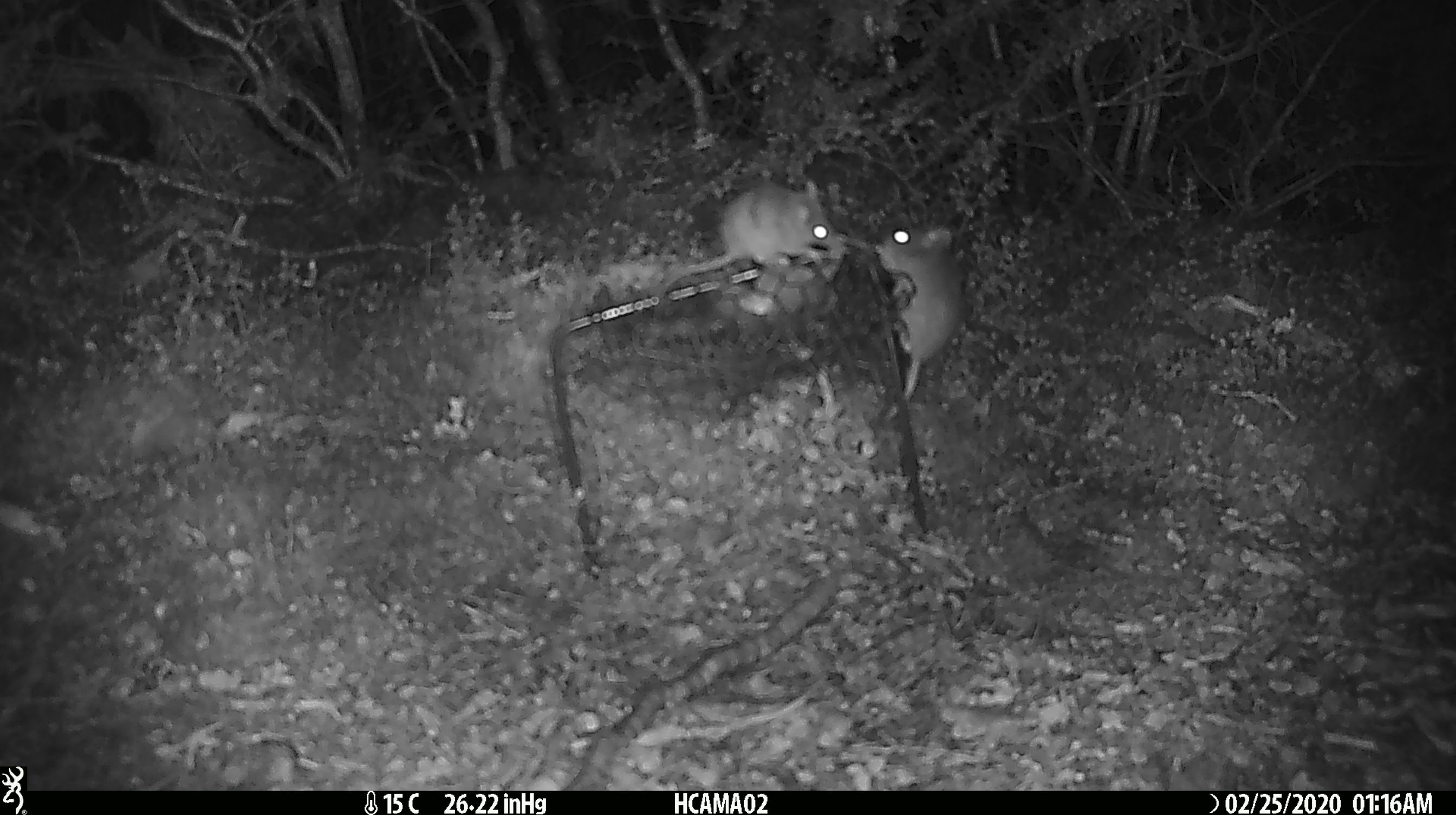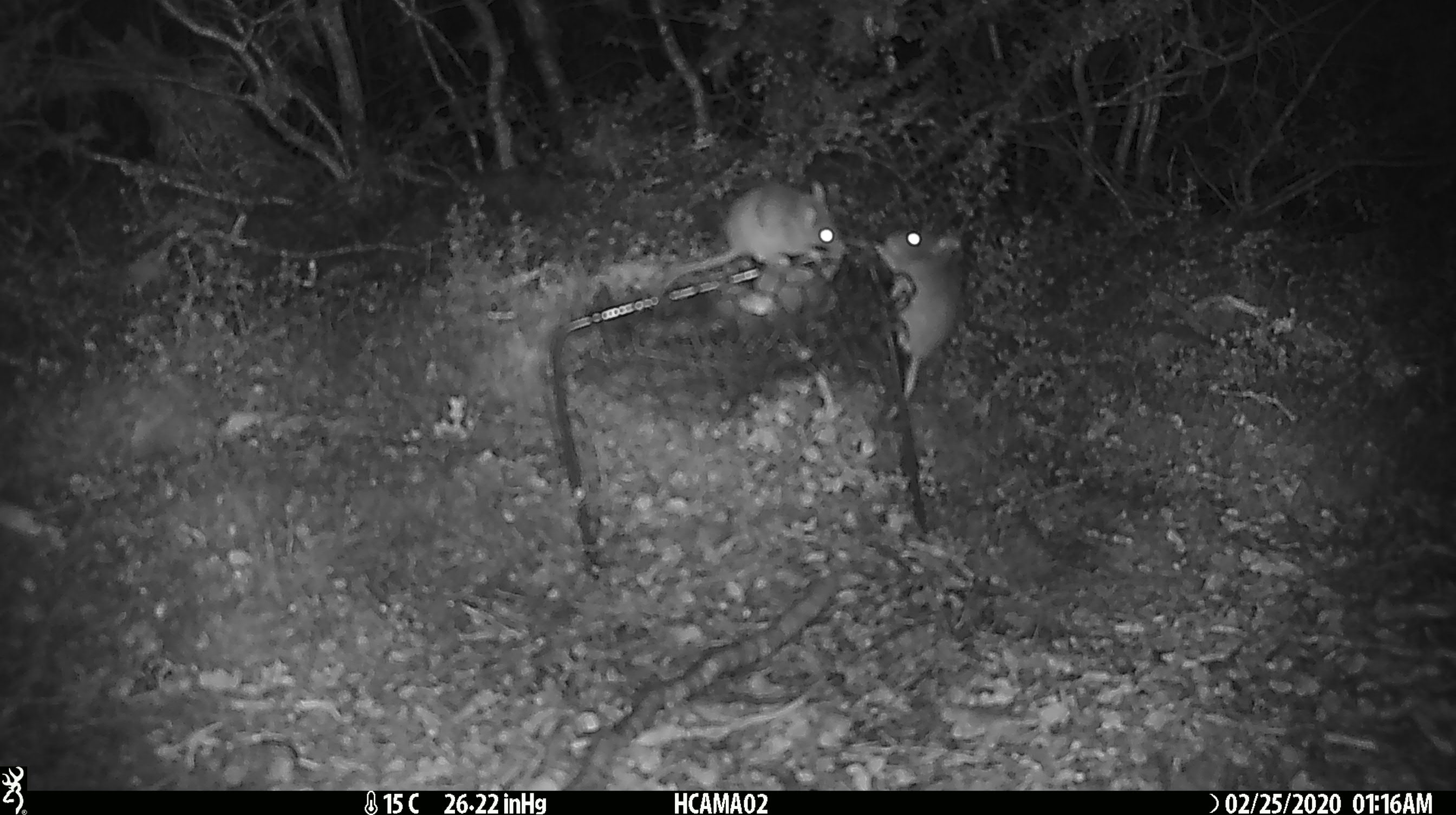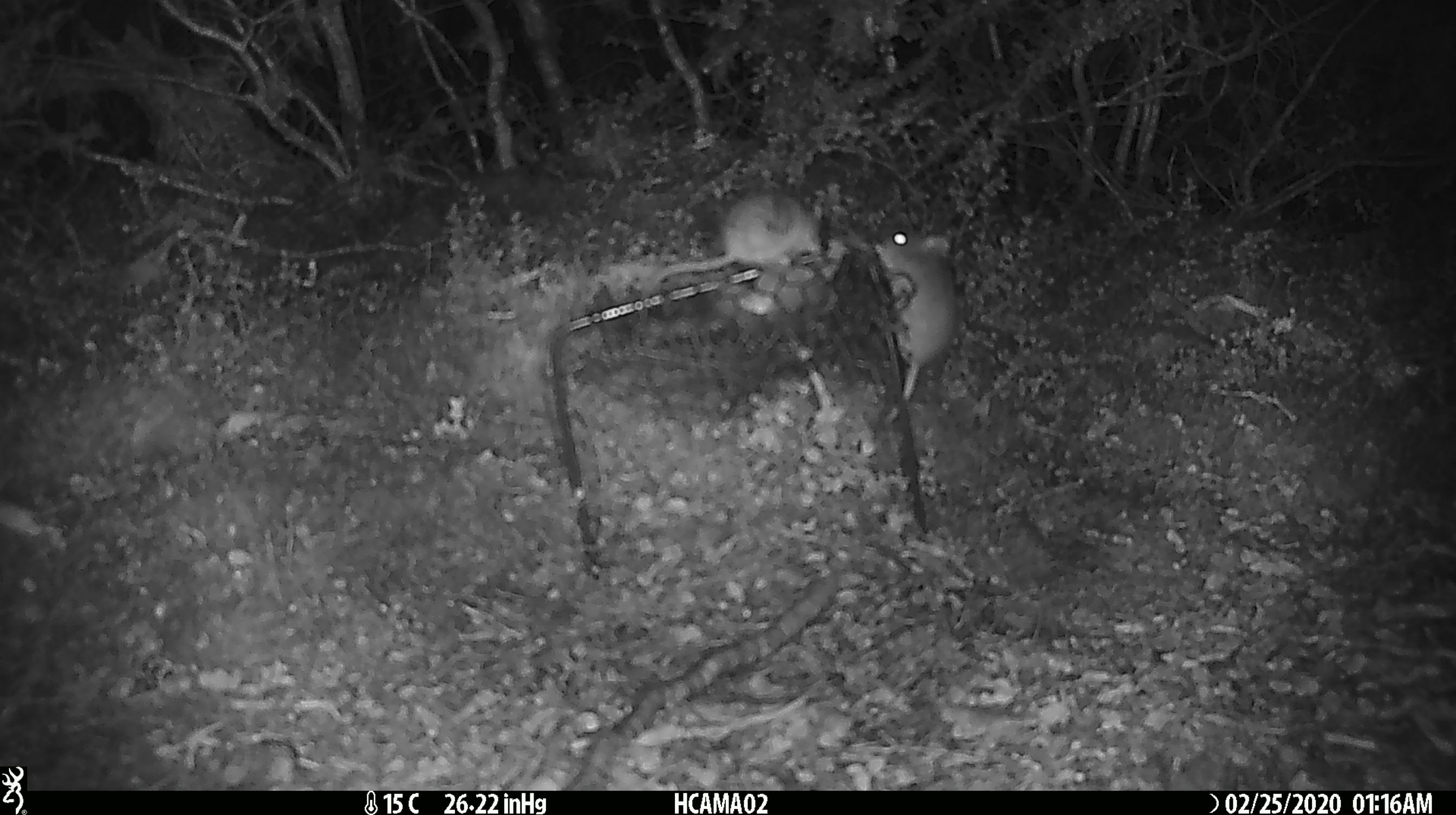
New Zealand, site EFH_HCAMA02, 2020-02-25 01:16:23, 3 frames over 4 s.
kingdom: Animalia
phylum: Chordata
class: Mammalia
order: Rodentia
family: Muridae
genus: Mus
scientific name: Mus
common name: mouse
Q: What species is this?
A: Mouse (Mus).